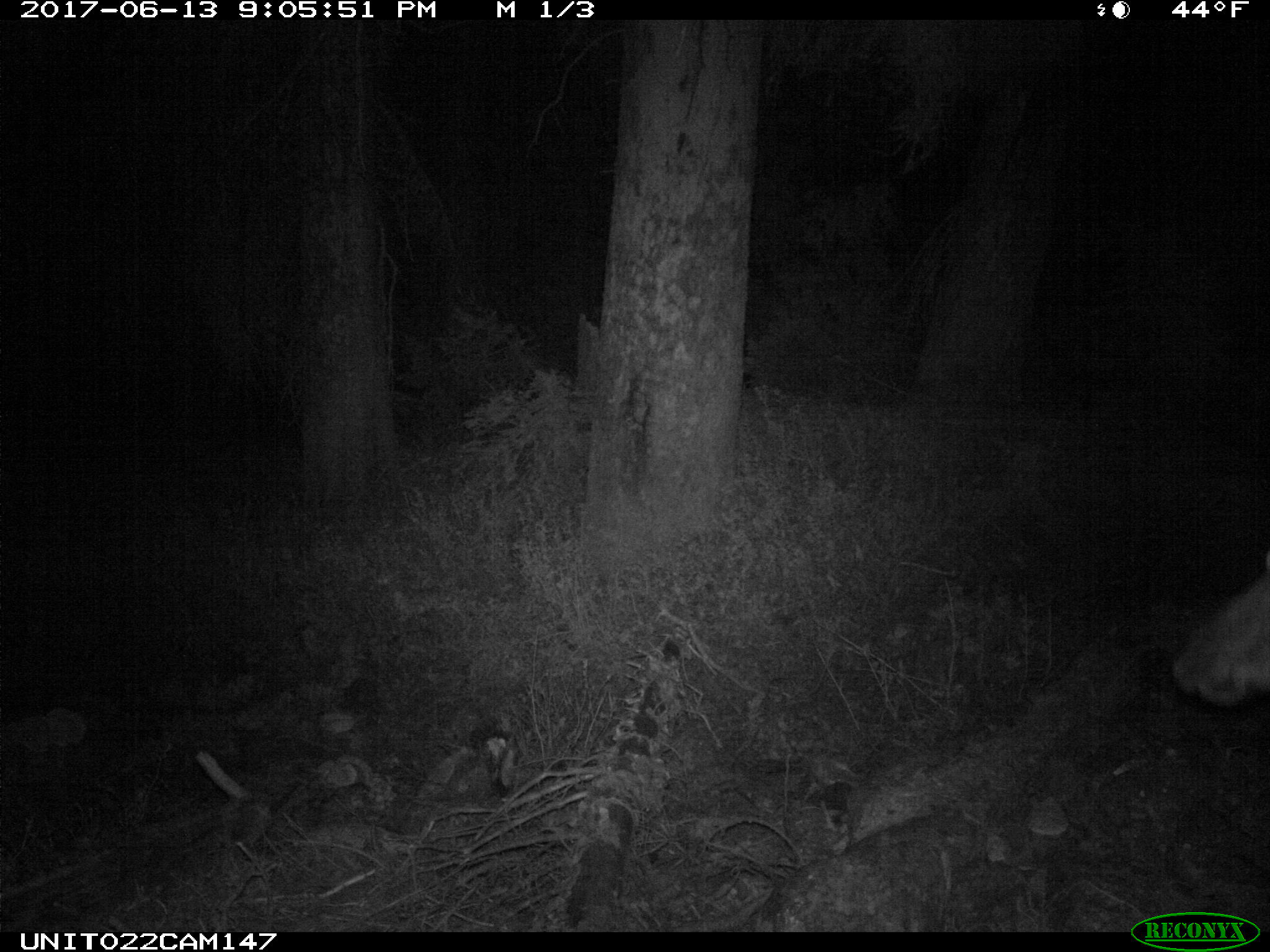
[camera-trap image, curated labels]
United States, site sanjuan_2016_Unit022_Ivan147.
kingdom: Animalia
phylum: Chordata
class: Mammalia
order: Artiodactyla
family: Cervidae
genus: Cervus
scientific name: Cervus elaphus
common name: red deer